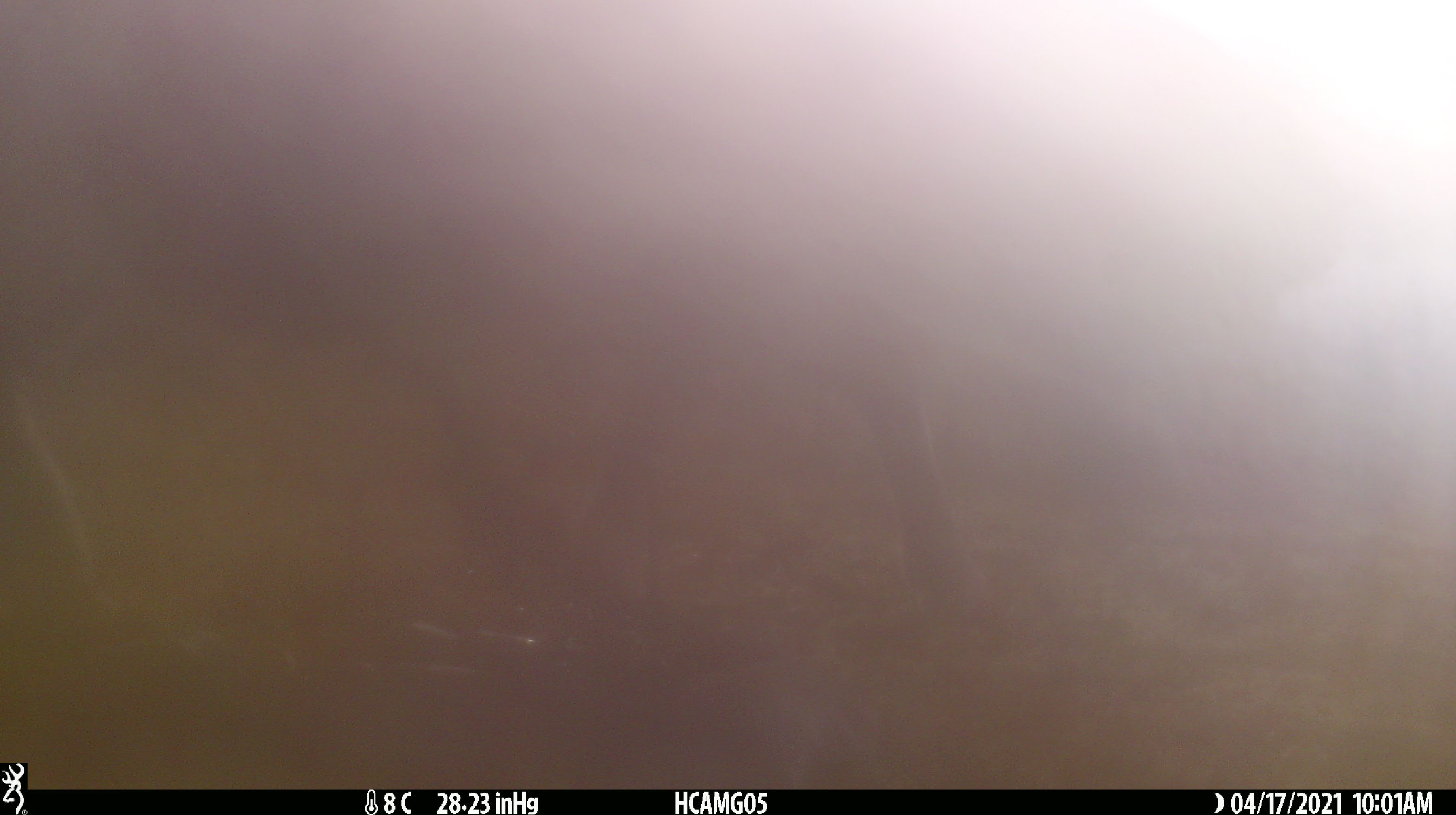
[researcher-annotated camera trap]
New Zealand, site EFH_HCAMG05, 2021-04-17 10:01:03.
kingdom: Animalia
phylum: Chordata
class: Mammalia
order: Artiodactyla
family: Bovidae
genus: Ovis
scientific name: Ovis aries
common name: domestic sheep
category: sheep